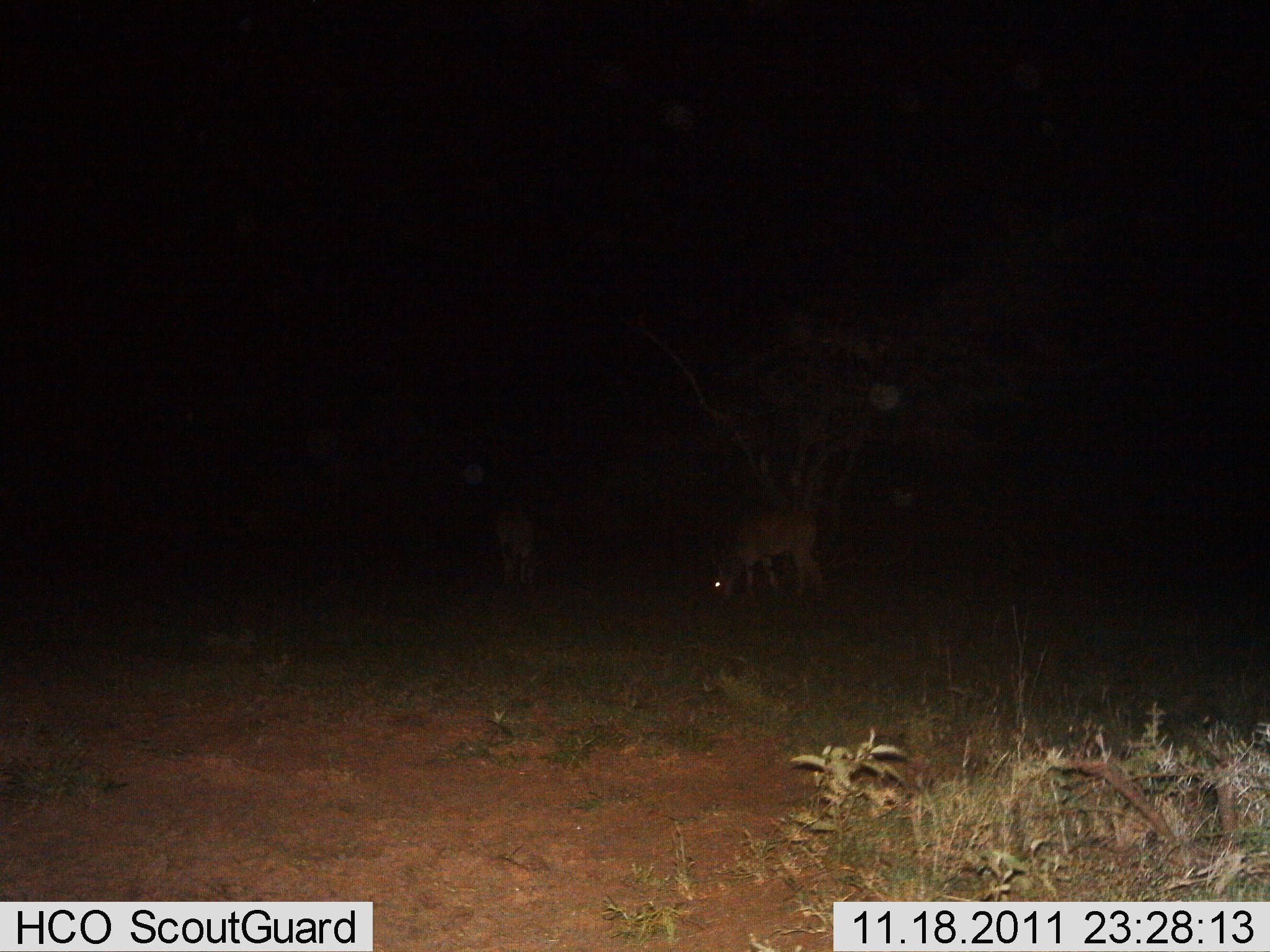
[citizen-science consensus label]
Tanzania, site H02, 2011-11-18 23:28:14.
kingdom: Animalia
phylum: Chordata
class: Mammalia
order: Artiodactyla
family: Bovidae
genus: Nanger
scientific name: Nanger granti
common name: grant's gazelle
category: gazellegrants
Gazellegrants (grant's gazelle) (Nanger granti), count 2. Behavior (volunteer vote fractions): standing 20%, resting 0%, moving 0%, interacting 0%. Young present (vote fraction): 0%. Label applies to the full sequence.